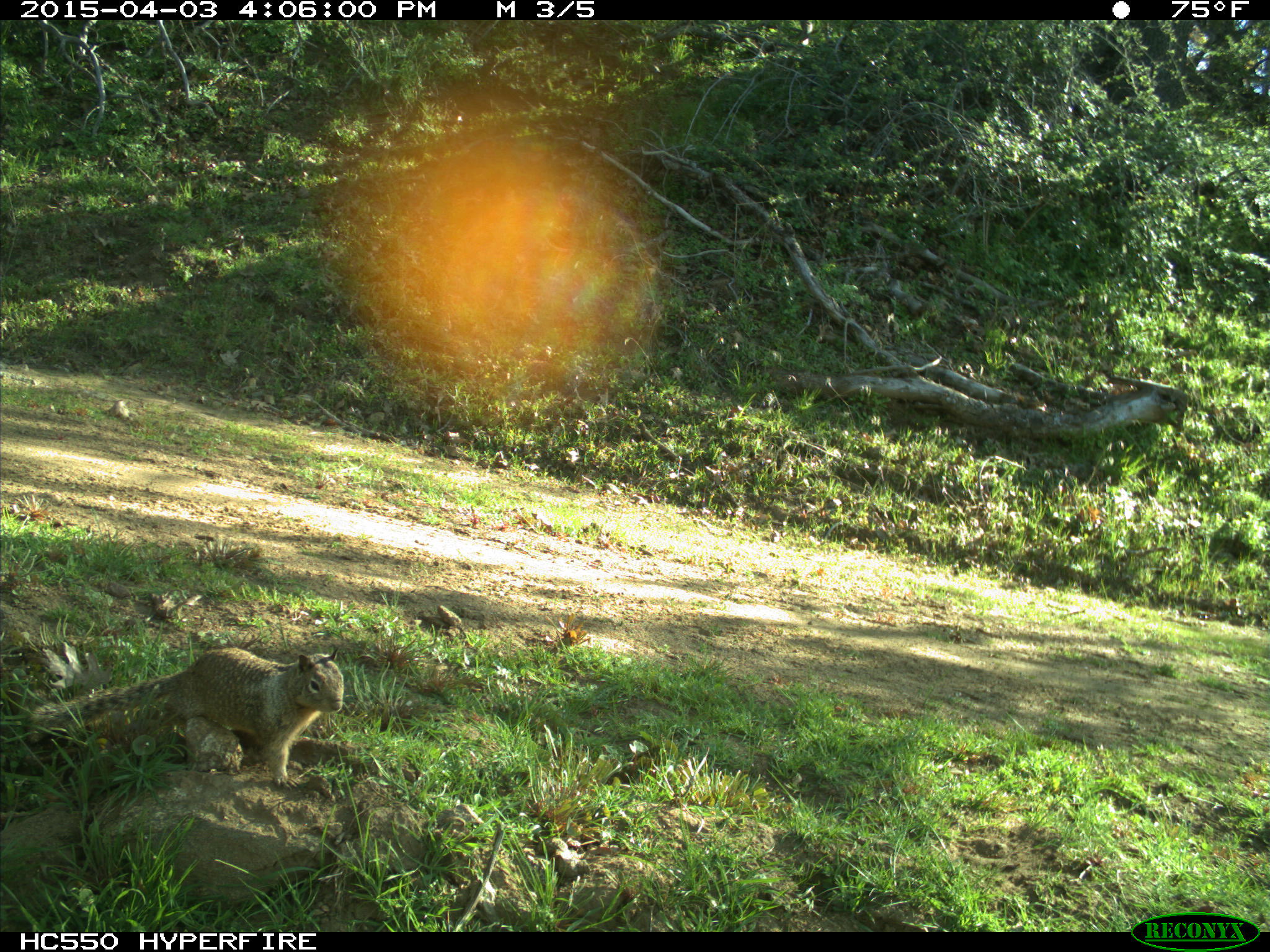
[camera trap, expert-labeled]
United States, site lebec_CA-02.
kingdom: Animalia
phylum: Chordata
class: Mammalia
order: Rodentia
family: Sciuridae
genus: Otospermophilus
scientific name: Otospermophilus beecheyi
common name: california ground squirrel